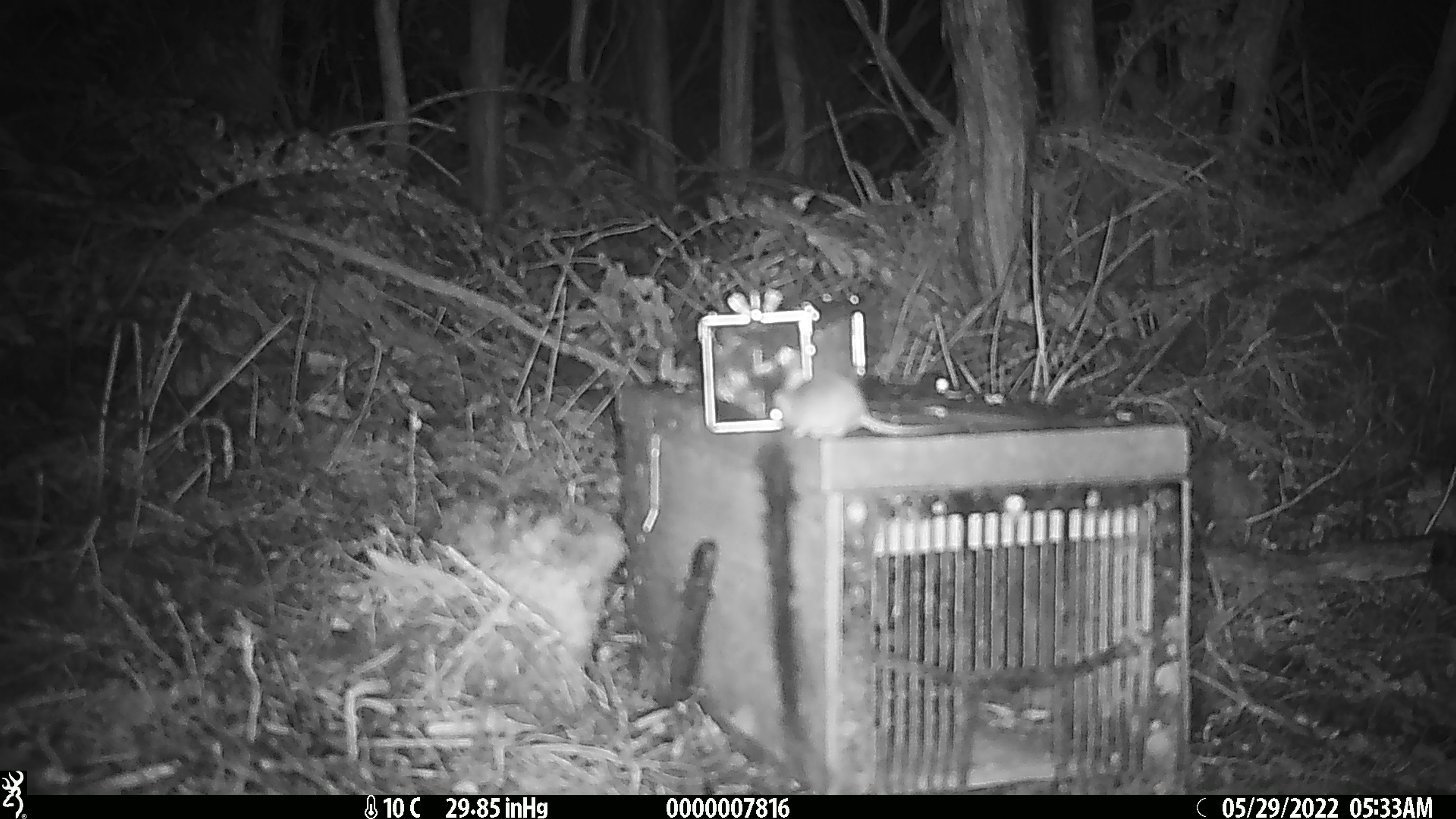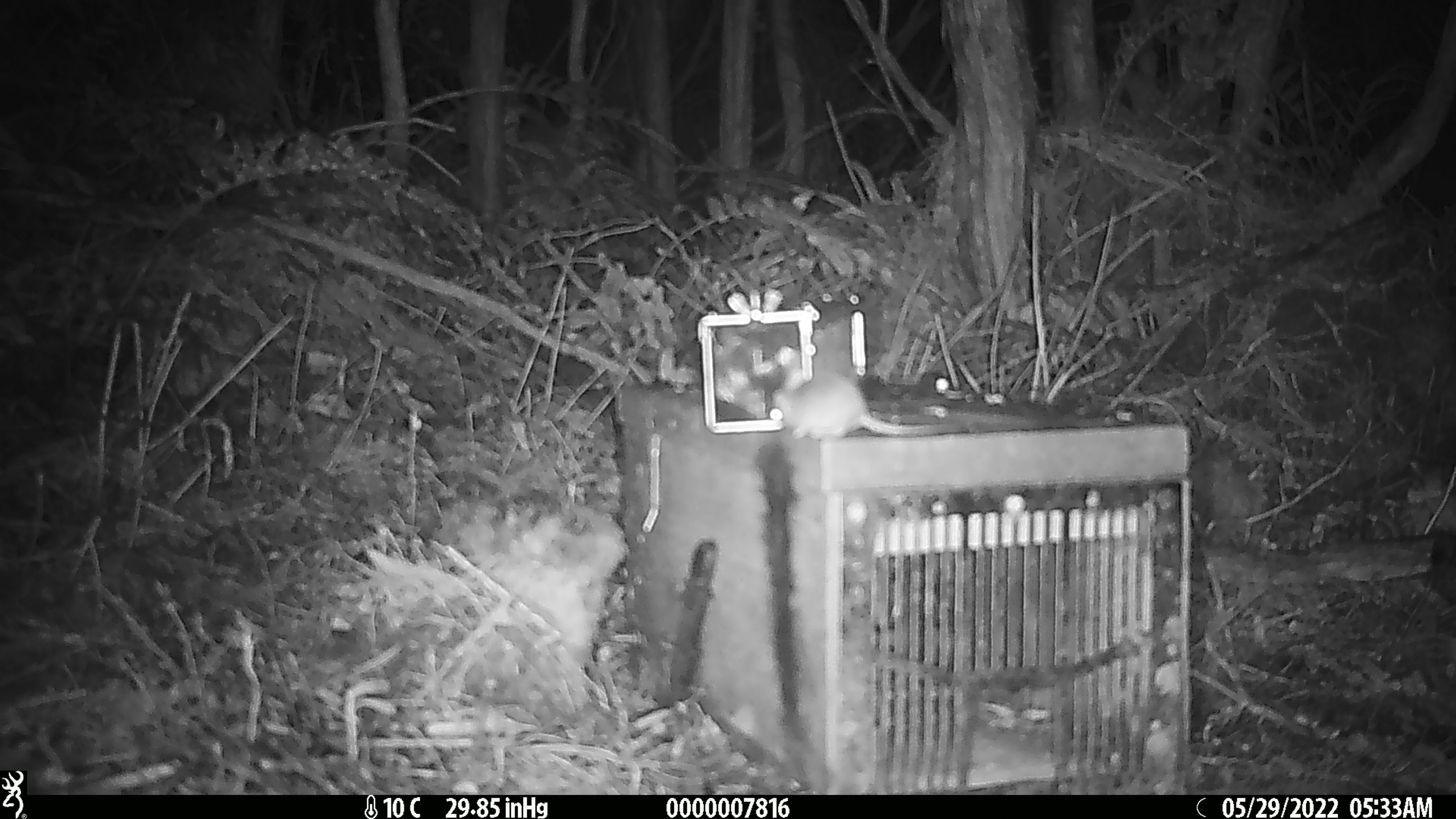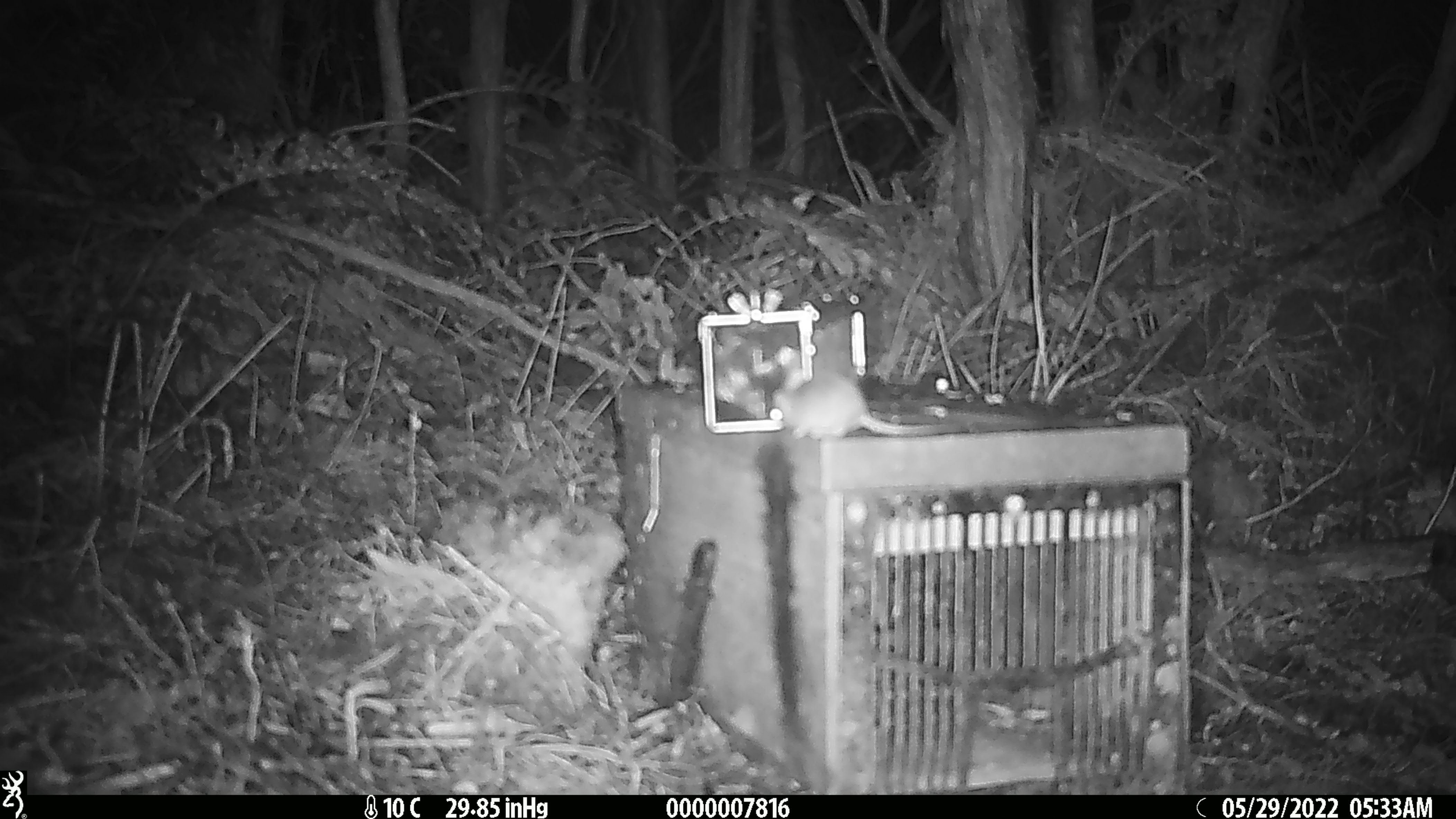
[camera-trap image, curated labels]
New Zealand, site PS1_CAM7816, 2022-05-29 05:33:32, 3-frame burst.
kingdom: Animalia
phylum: Chordata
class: Mammalia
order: Rodentia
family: Muridae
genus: Mus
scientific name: Mus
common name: mouse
Mouse (Mus).